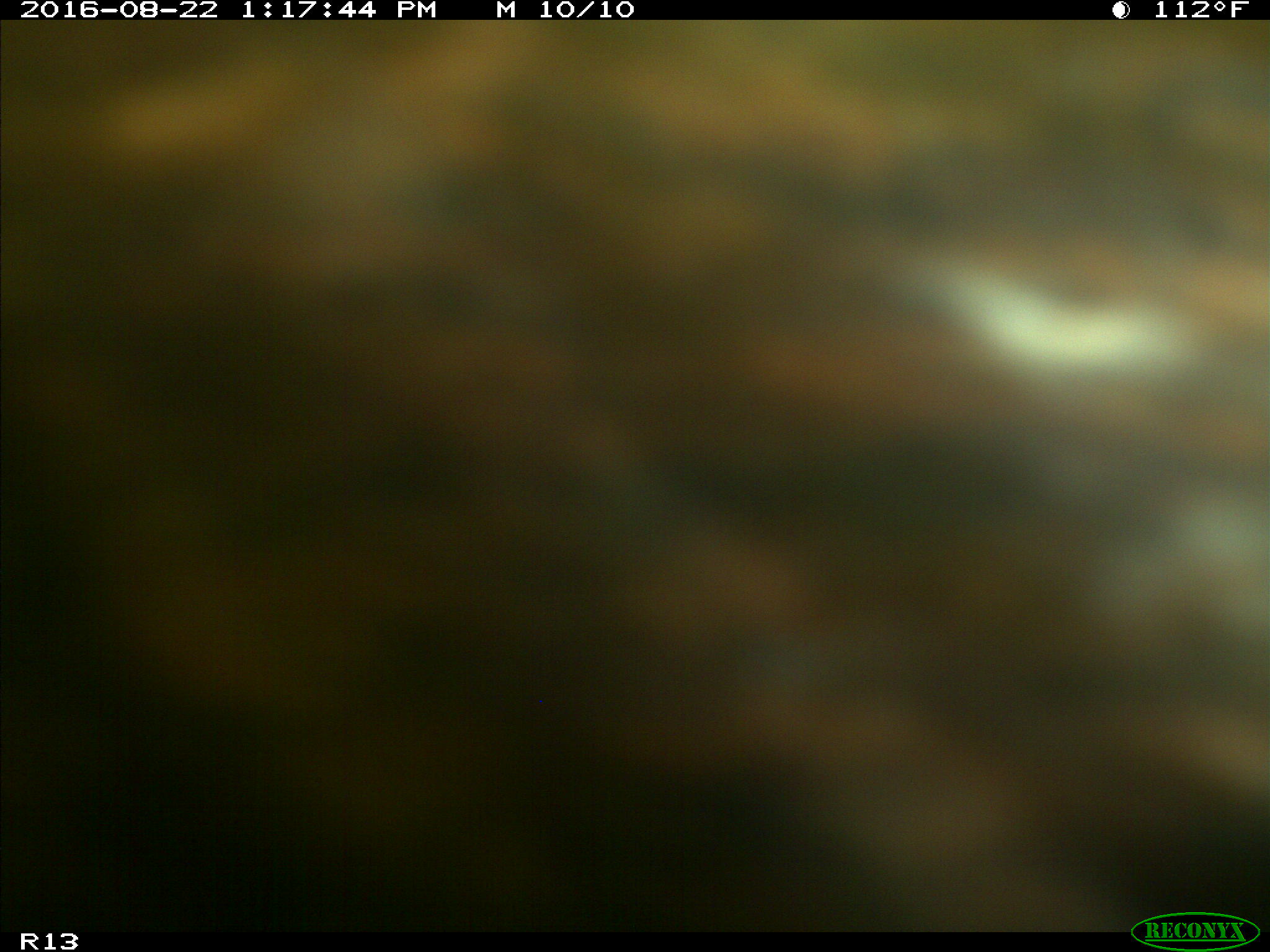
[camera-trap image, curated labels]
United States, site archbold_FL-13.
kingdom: Animalia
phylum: Chordata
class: Mammalia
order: Artiodactyla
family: Bovidae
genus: Bos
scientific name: Bos taurus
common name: domestic cow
Bos taurus (domestic cow).